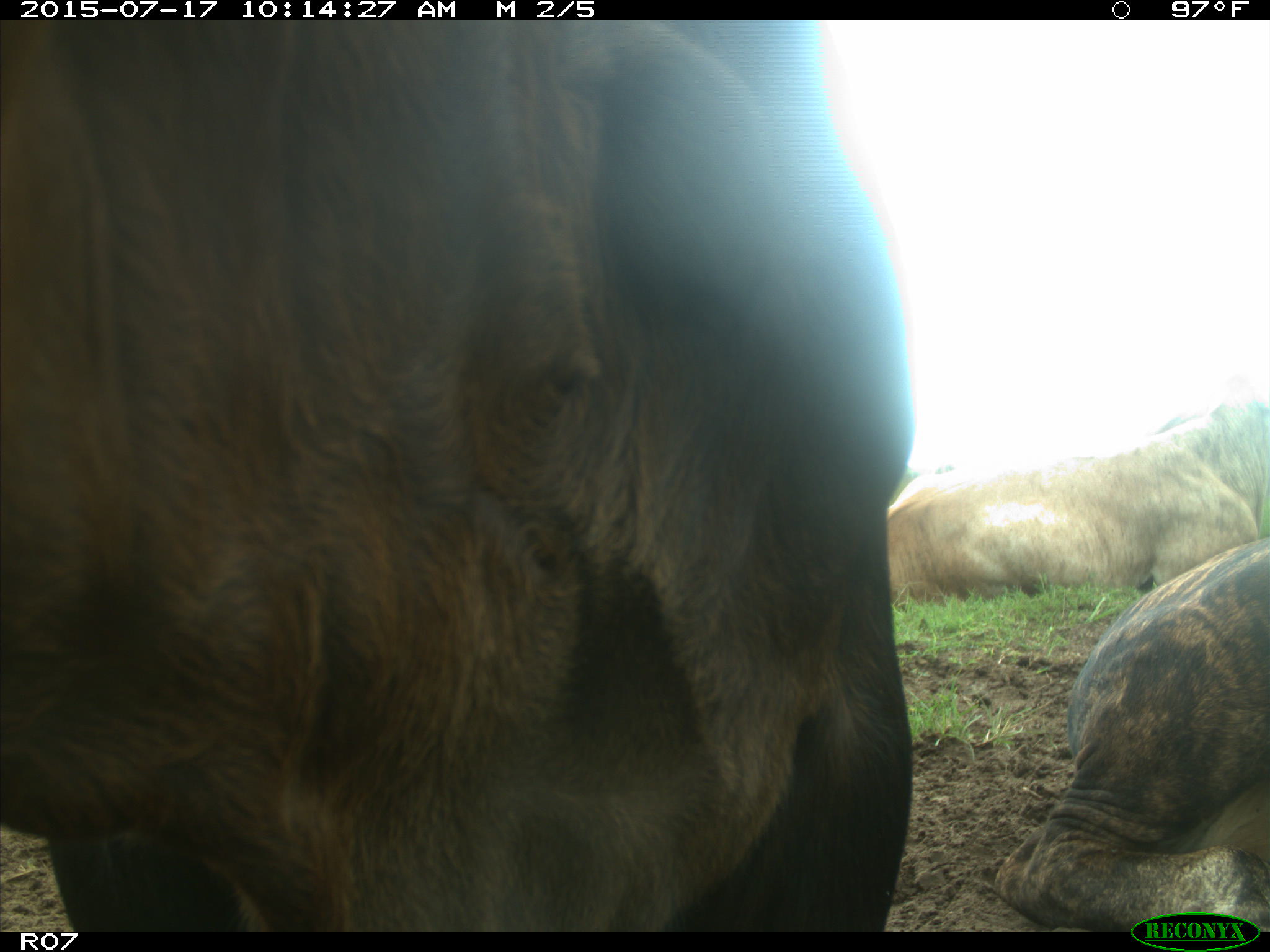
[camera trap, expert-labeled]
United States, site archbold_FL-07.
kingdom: Animalia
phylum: Chordata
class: Mammalia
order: Artiodactyla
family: Bovidae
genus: Bos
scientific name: Bos taurus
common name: domestic cow